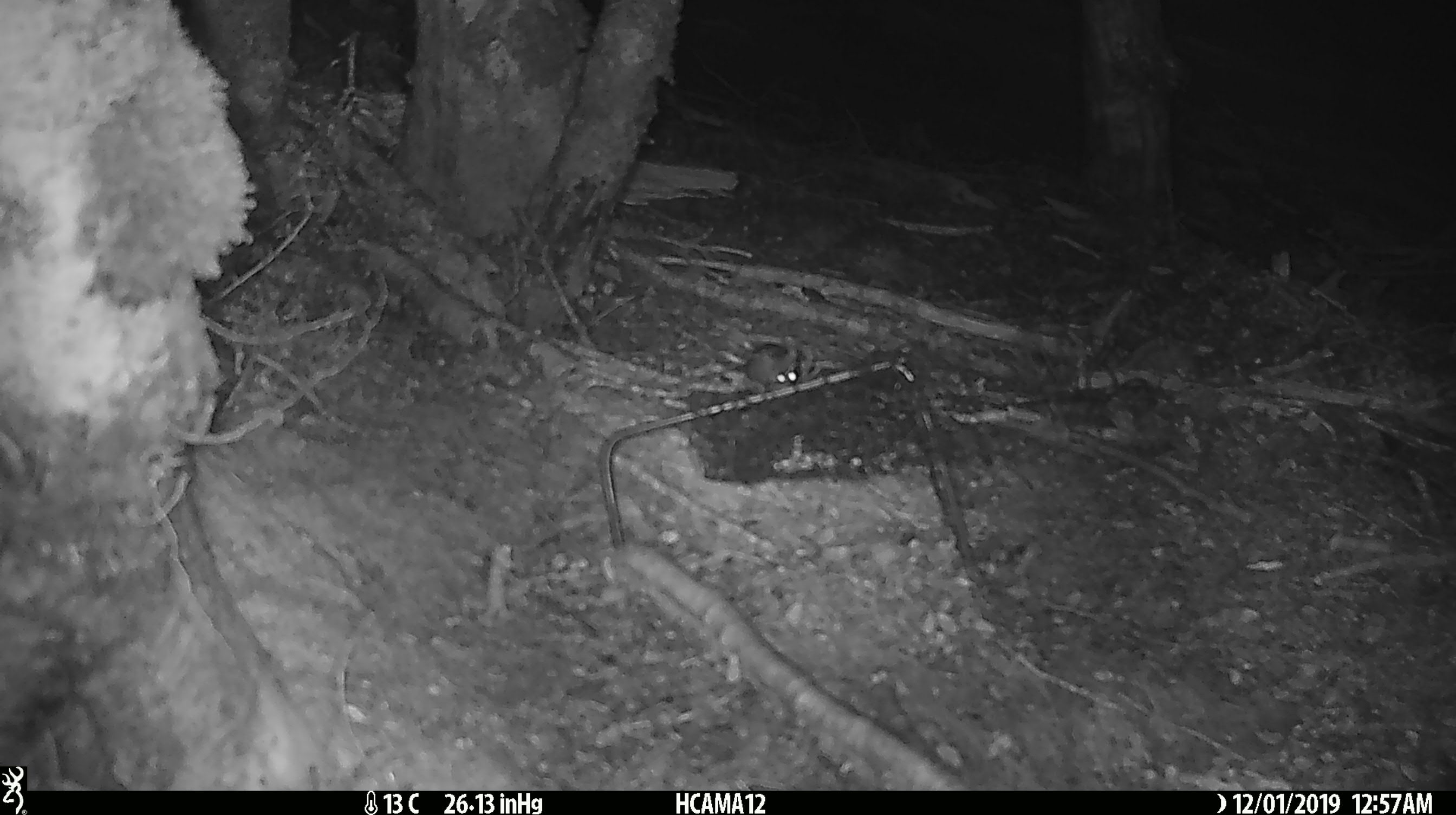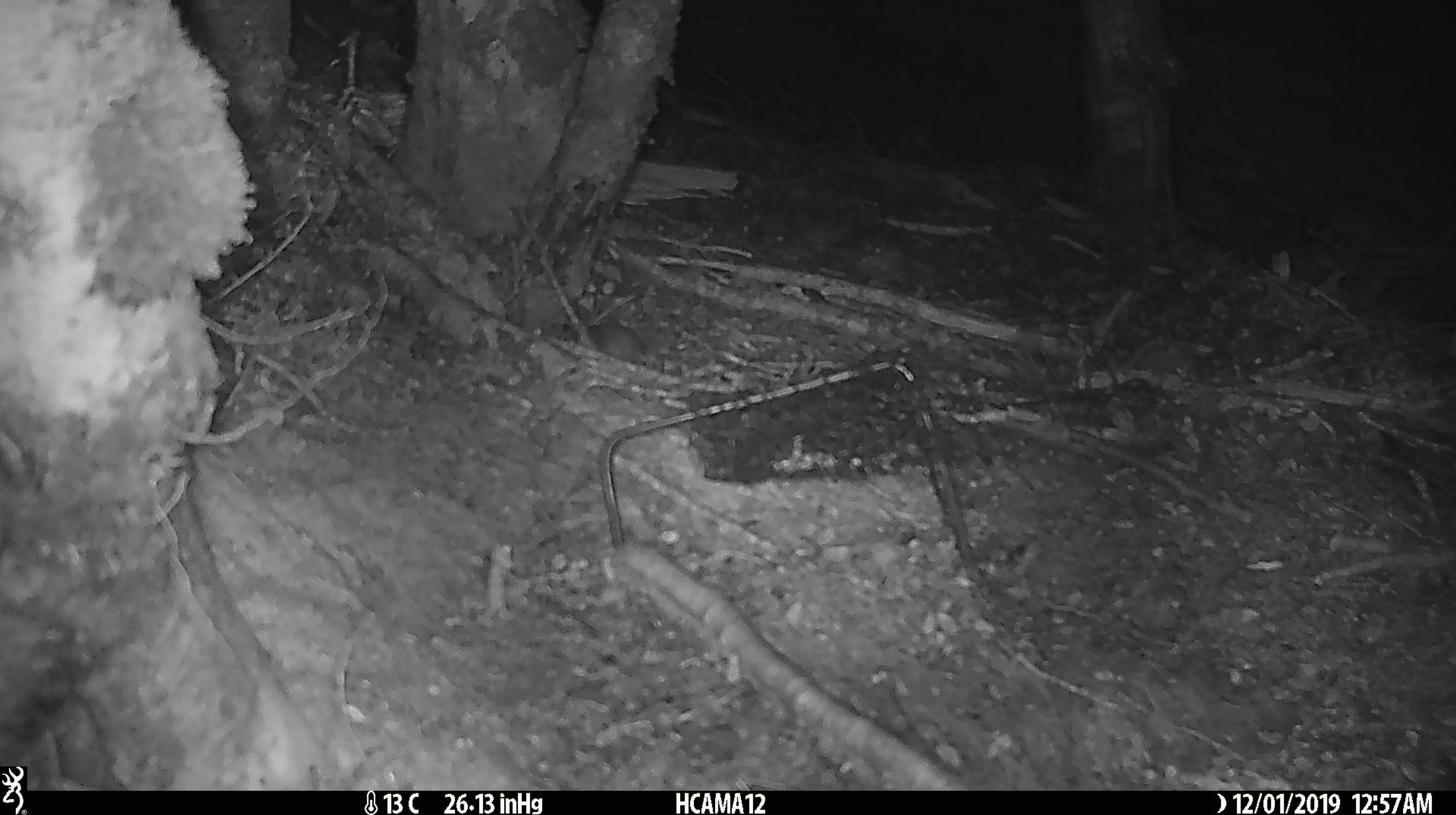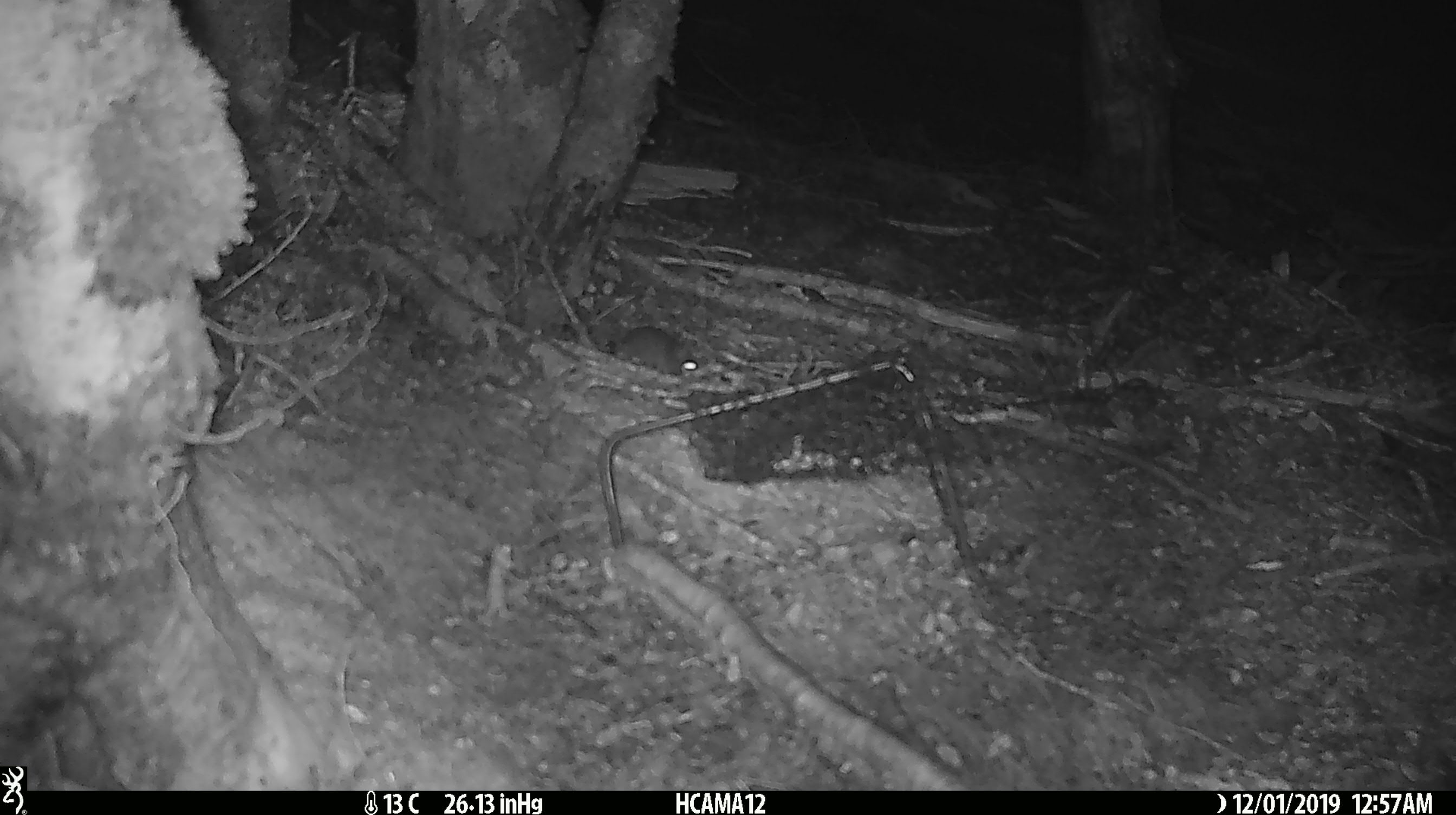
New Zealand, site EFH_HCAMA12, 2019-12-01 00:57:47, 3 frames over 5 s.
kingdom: Animalia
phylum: Chordata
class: Mammalia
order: Rodentia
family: Muridae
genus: Mus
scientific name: Mus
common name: mouse